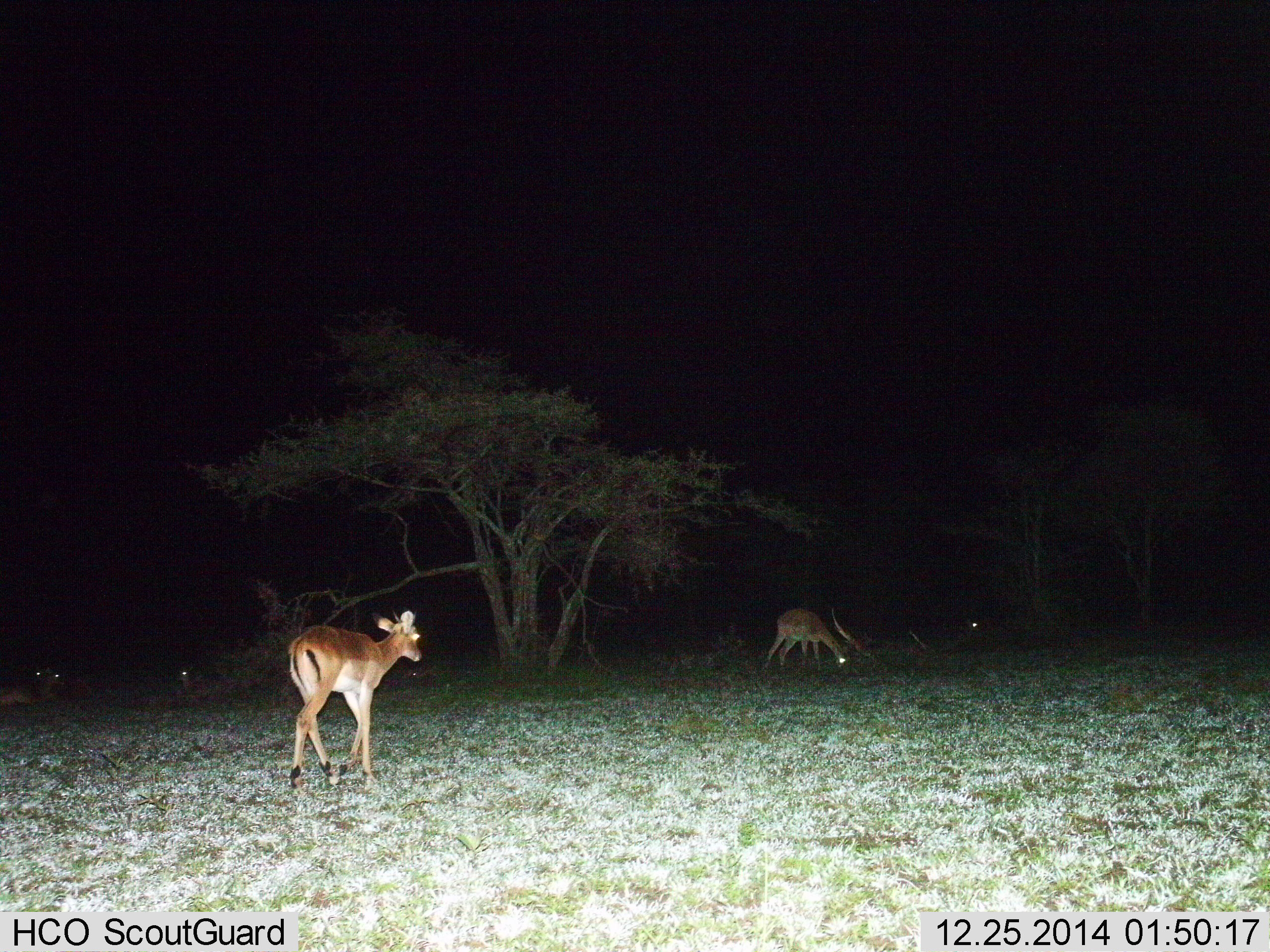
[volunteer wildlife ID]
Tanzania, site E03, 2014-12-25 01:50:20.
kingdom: Animalia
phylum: Chordata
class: Mammalia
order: Artiodactyla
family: Bovidae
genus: Aepyceros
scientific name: Aepyceros melampus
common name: impala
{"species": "impala (Aepyceros melampus)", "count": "5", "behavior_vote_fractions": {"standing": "50%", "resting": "50%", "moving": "60%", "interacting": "0%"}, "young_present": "0%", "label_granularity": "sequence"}